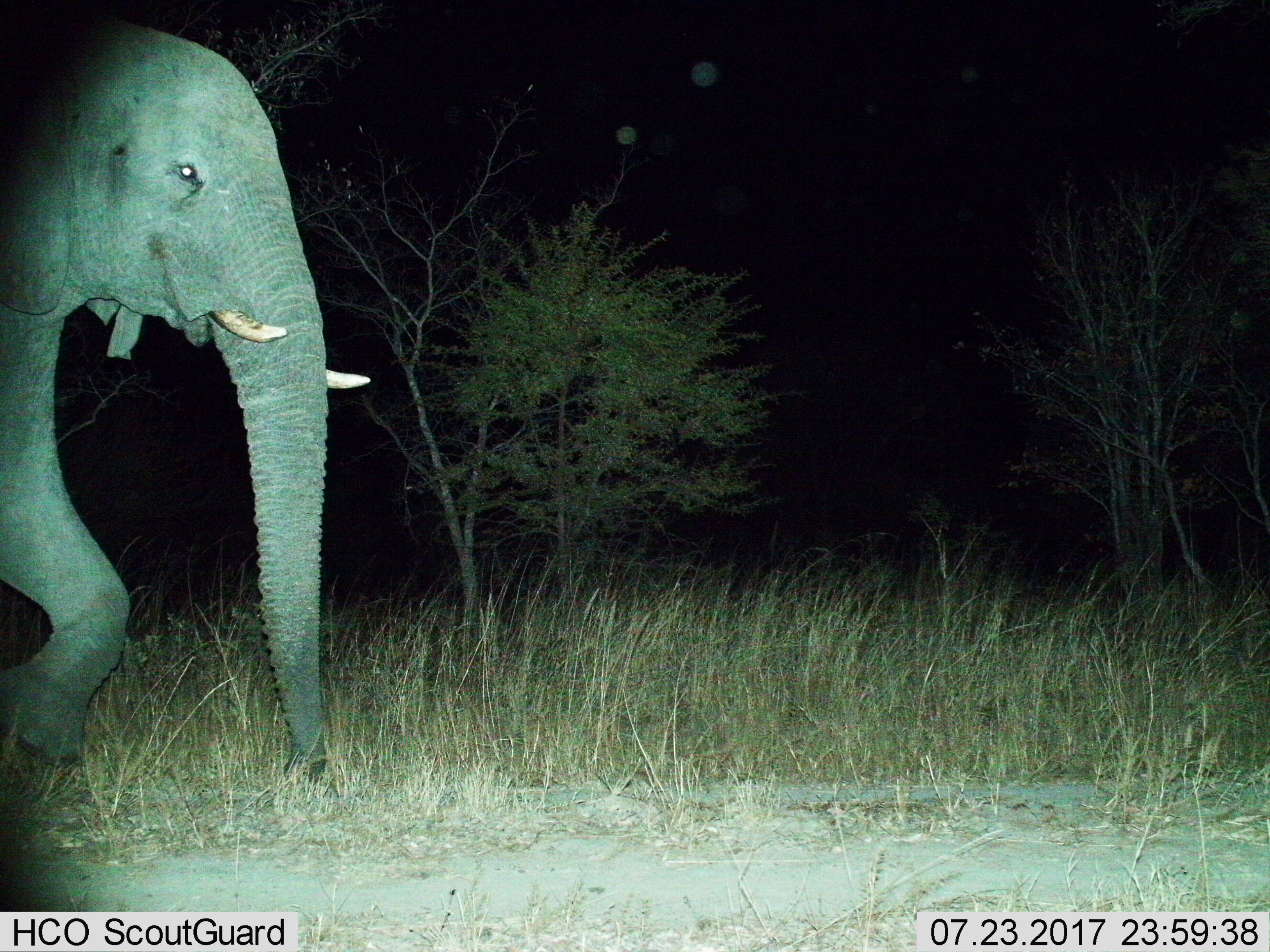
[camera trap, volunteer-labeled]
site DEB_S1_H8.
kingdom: Animalia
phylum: Chordata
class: Mammalia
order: Proboscidea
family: Elephantidae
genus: Loxodonta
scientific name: Loxodonta africana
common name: african bush elephant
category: elephant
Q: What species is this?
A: Elephant (african bush elephant) (Loxodonta africana).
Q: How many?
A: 1.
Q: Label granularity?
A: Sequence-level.